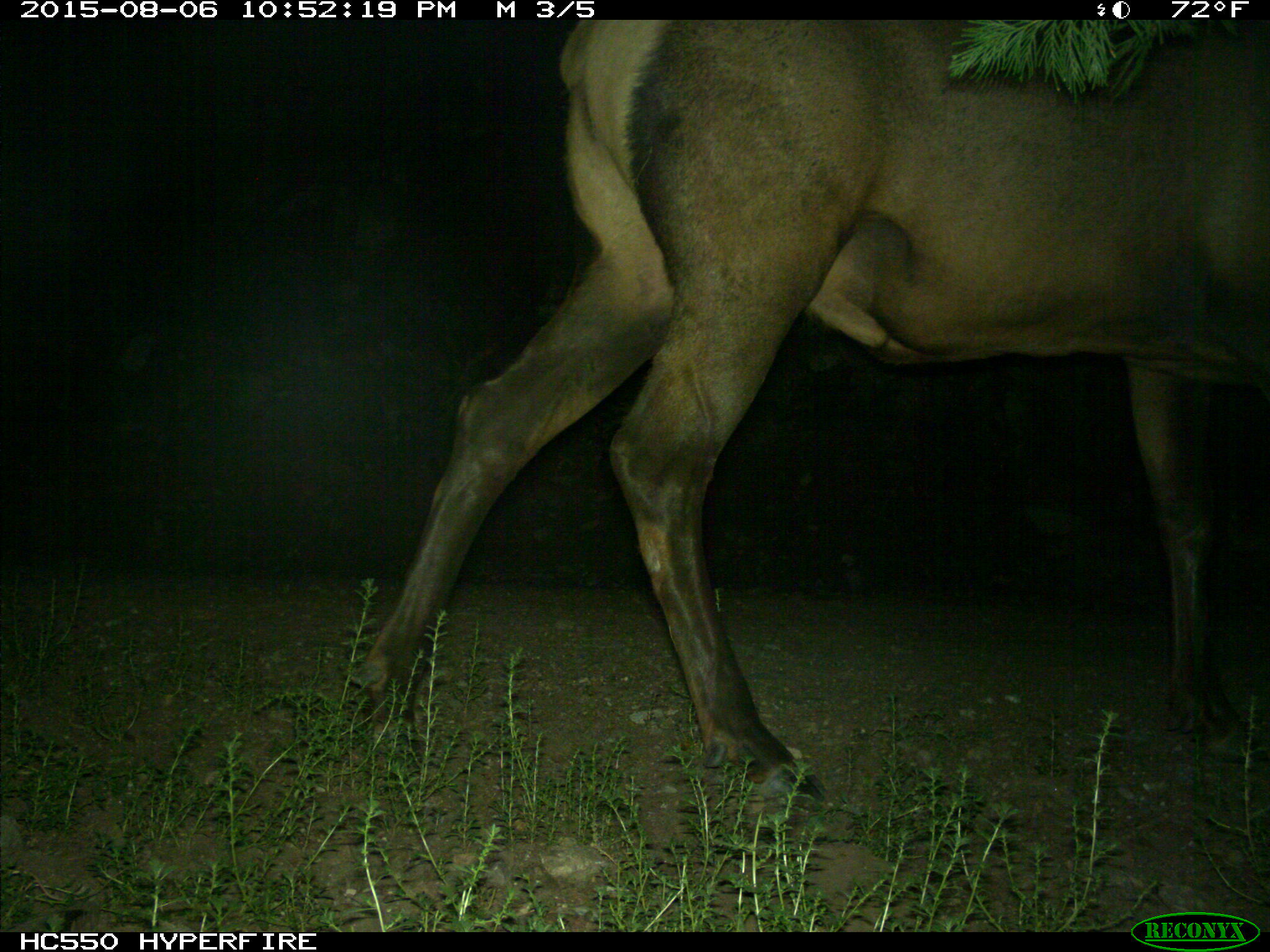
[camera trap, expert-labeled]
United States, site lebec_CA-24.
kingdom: Animalia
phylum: Chordata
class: Mammalia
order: Artiodactyla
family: Cervidae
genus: Cervus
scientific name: Cervus canadensis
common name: elk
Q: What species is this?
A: Cervus canadensis (elk).